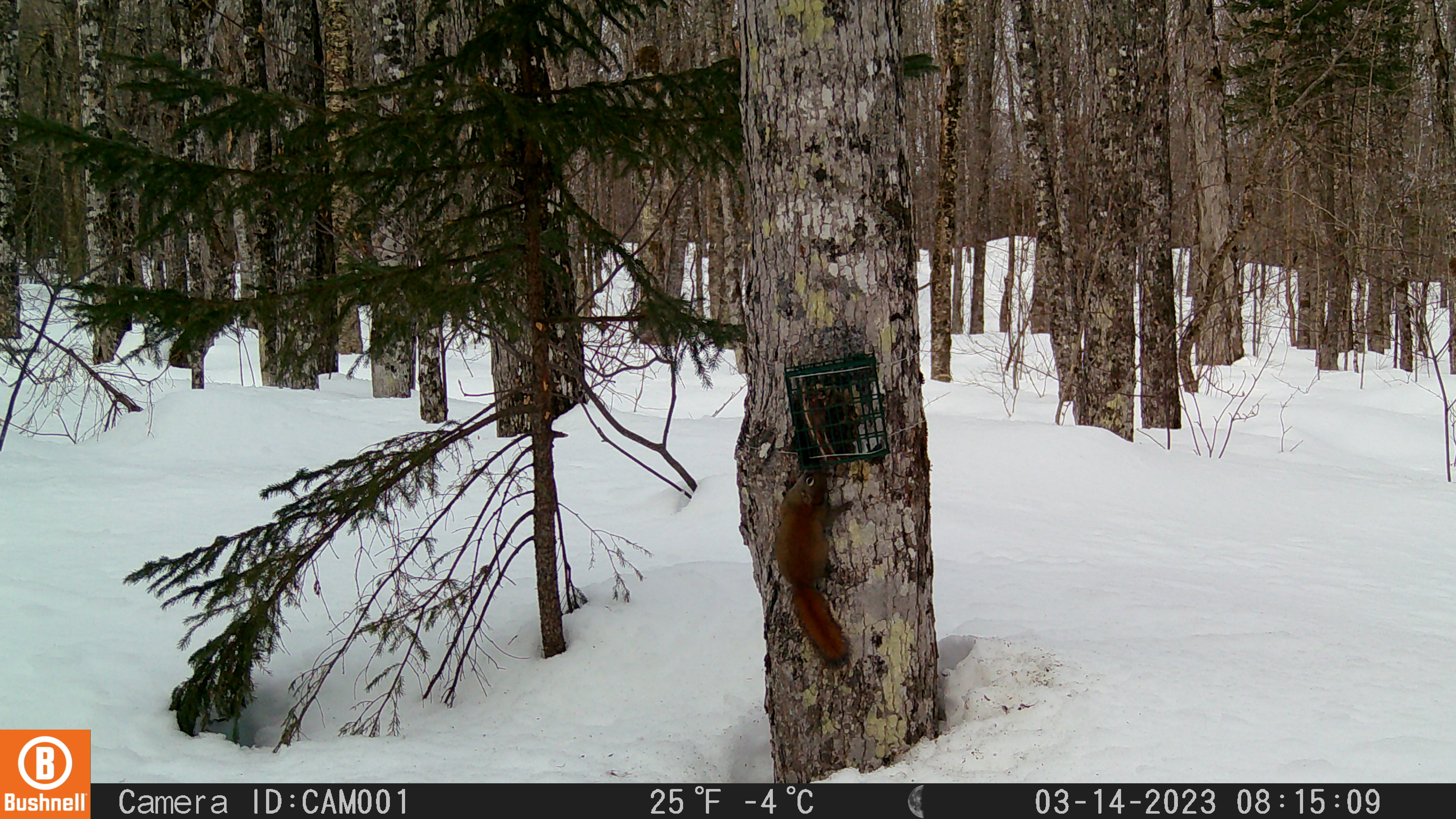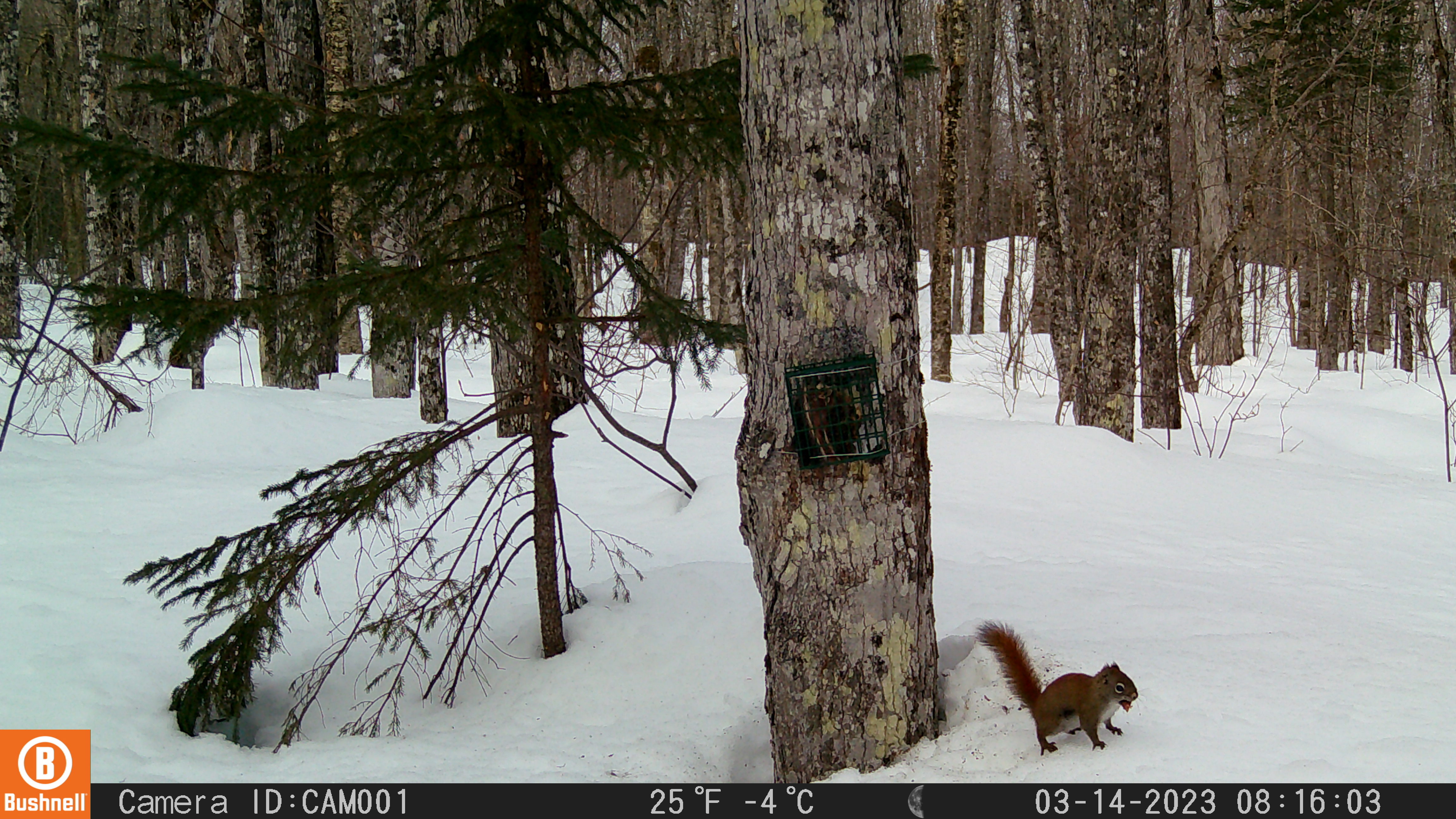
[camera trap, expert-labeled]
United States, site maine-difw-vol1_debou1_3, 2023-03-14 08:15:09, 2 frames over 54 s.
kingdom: Animalia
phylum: Chordata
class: Mammalia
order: Rodentia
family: Sciuridae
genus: Tamiasciurus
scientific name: Tamiasciurus hudsonicus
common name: red squirrel